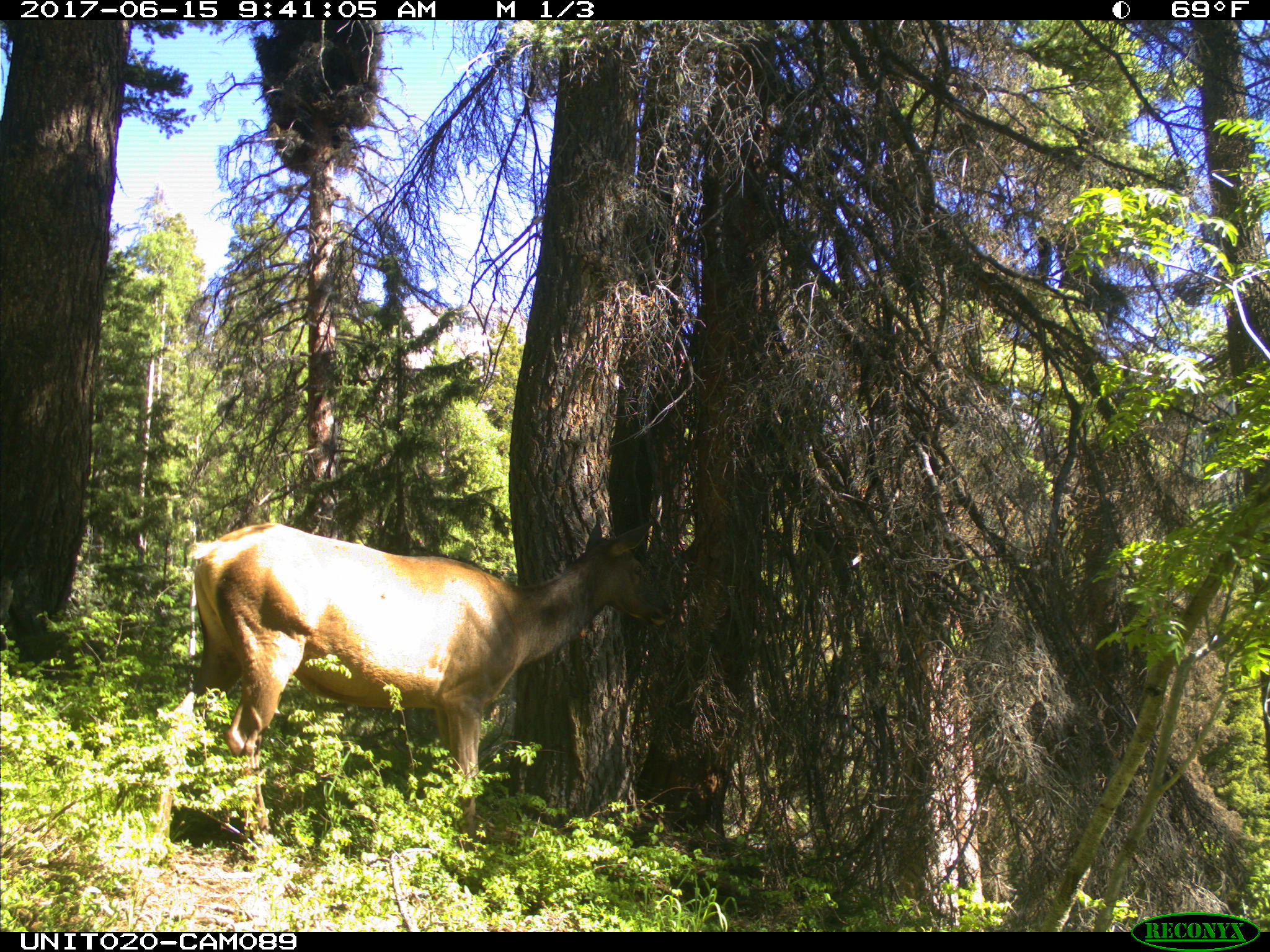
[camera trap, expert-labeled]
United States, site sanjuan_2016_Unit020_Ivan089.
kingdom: Animalia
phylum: Chordata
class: Mammalia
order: Artiodactyla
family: Cervidae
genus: Cervus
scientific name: Cervus elaphus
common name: red deer